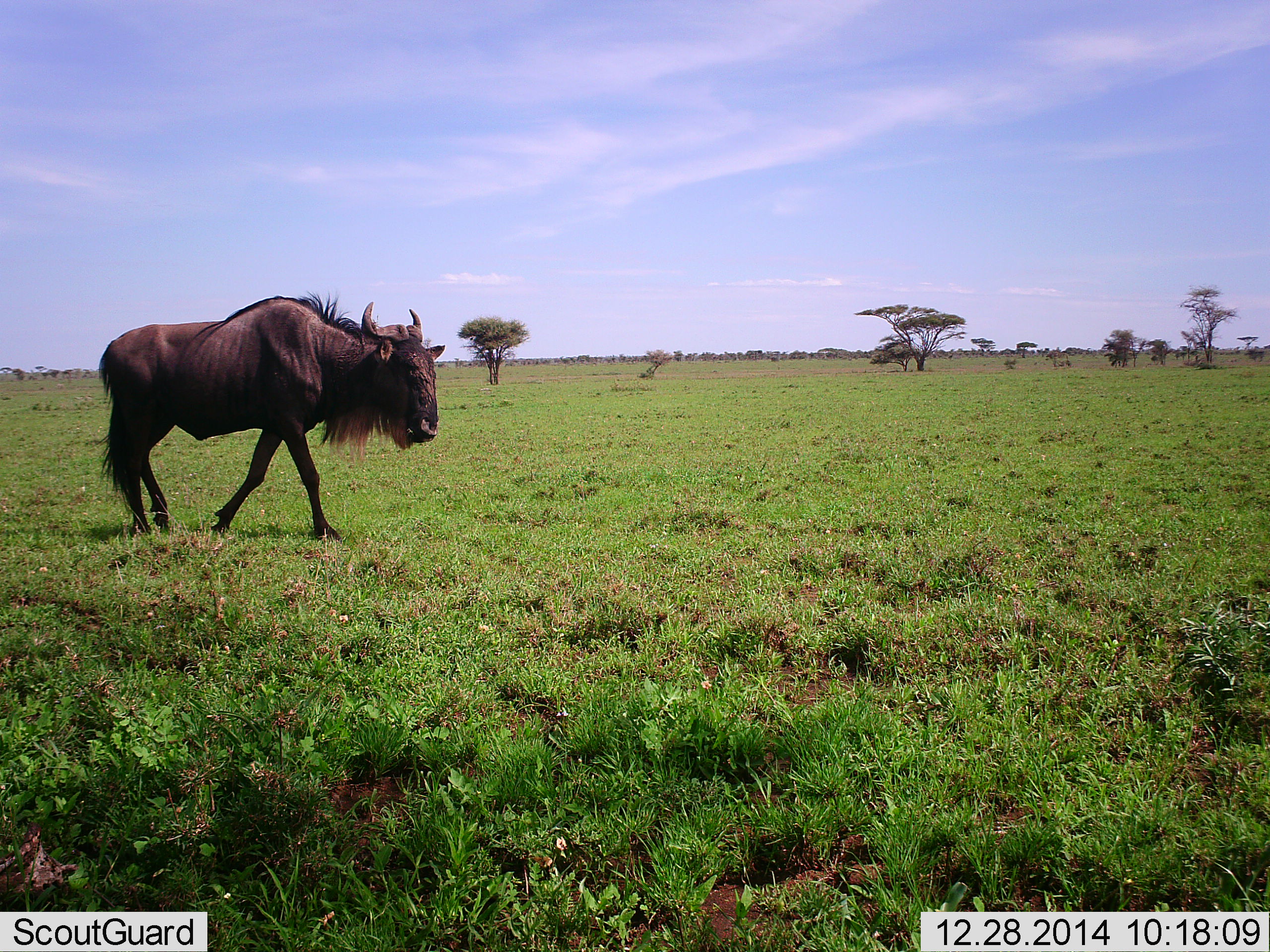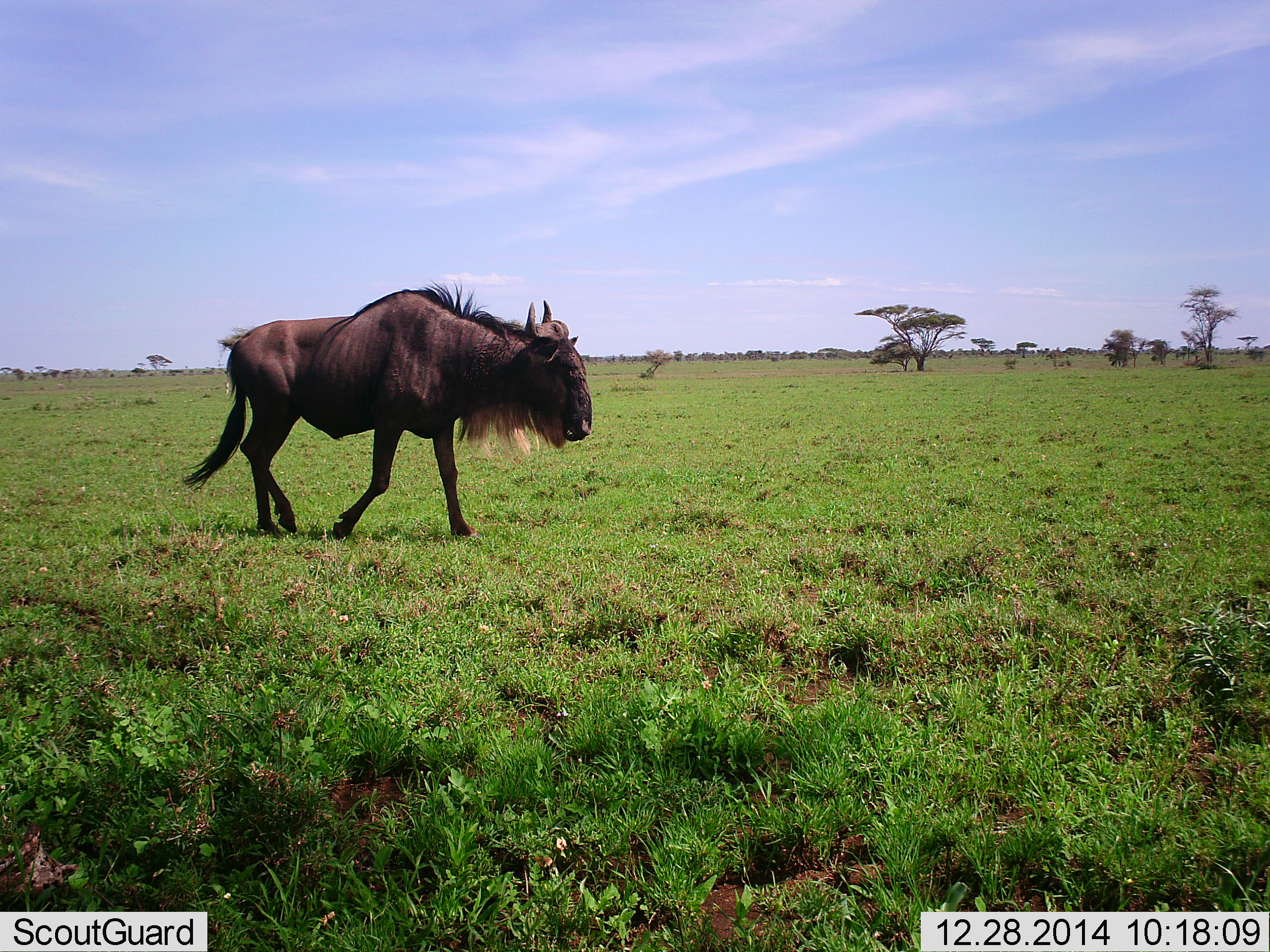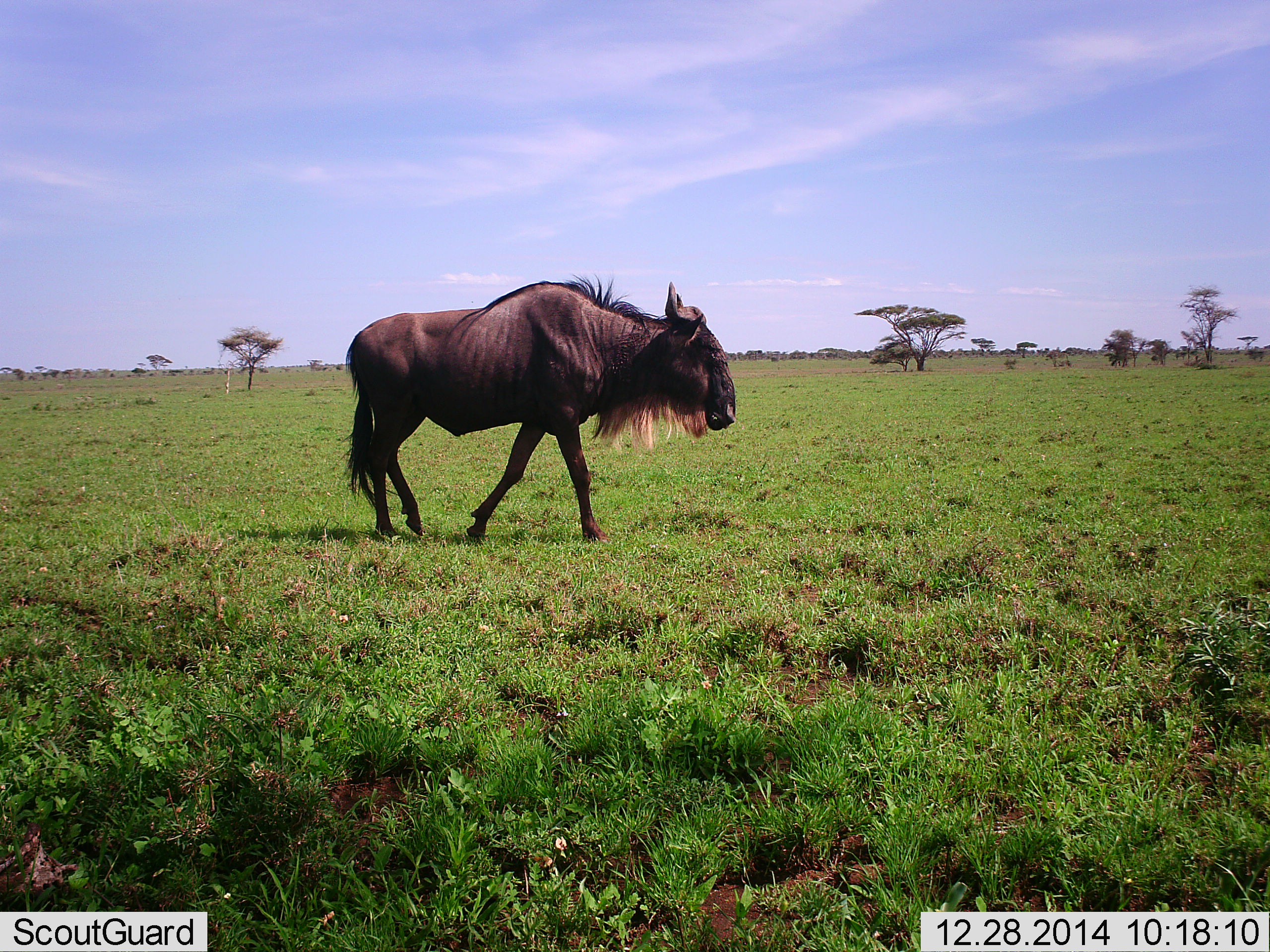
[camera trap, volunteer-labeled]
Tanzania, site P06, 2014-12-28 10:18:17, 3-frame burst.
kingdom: Animalia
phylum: Chordata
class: Mammalia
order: Artiodactyla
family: Bovidae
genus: Connochaetes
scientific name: Connochaetes taurinus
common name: blue wildebeest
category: wildebeest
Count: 1.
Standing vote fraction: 0%.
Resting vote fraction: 0%.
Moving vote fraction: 100%.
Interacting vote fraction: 0%.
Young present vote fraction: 0%.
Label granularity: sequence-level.